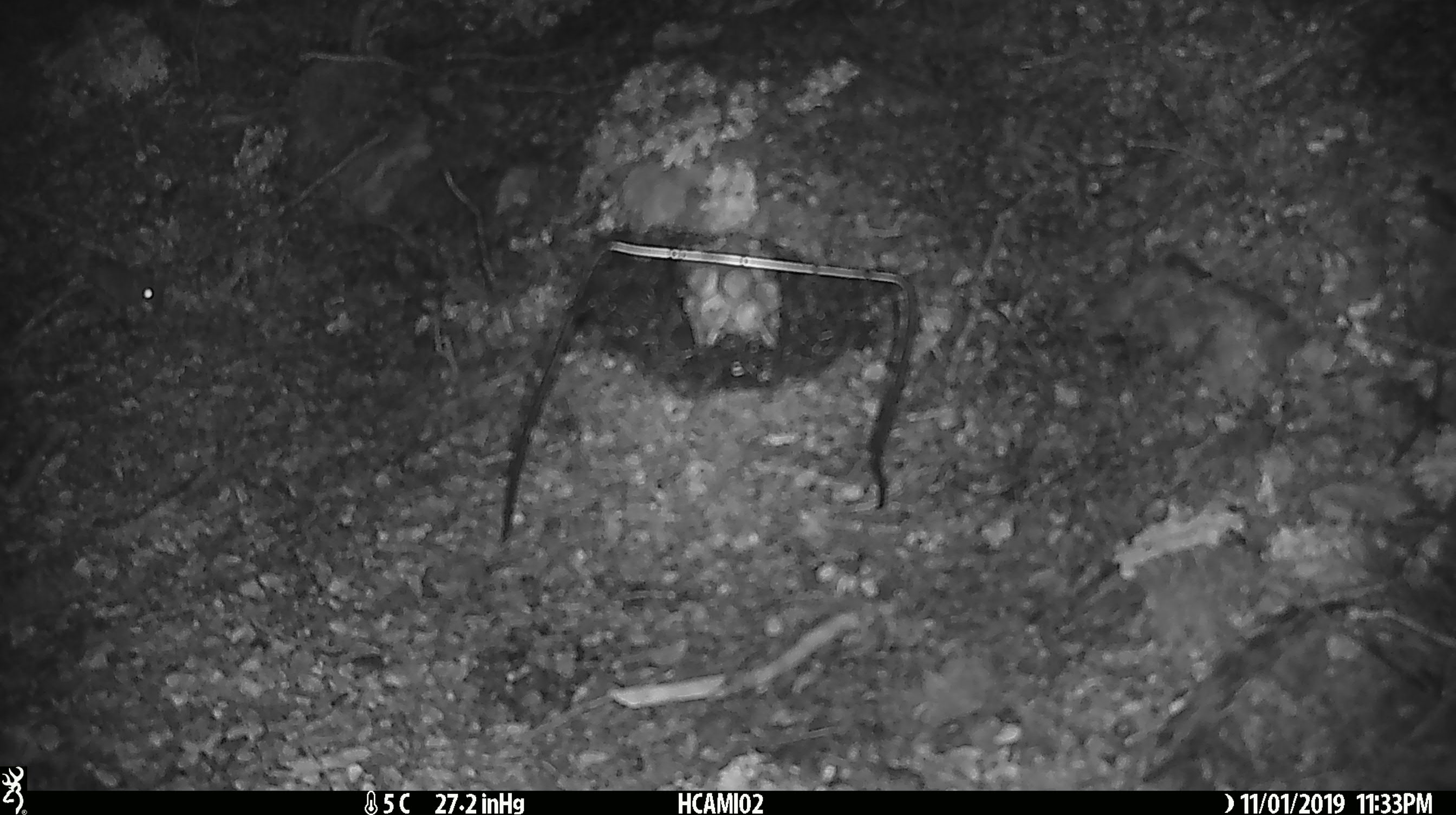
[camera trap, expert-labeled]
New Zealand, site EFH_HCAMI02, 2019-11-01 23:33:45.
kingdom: Animalia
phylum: Chordata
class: Mammalia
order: Rodentia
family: Muridae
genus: Mus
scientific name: Mus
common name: mouse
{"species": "mouse (Mus)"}